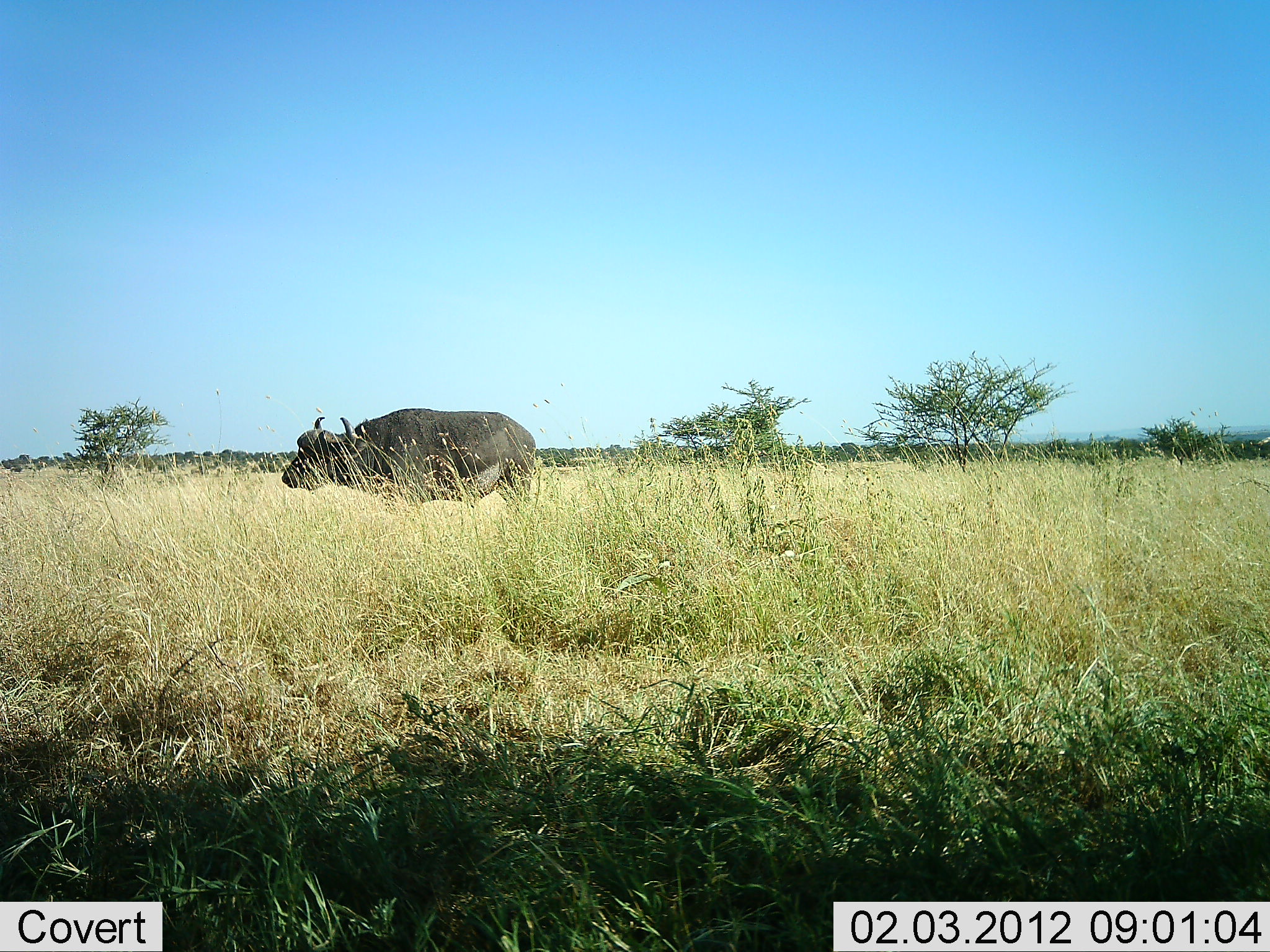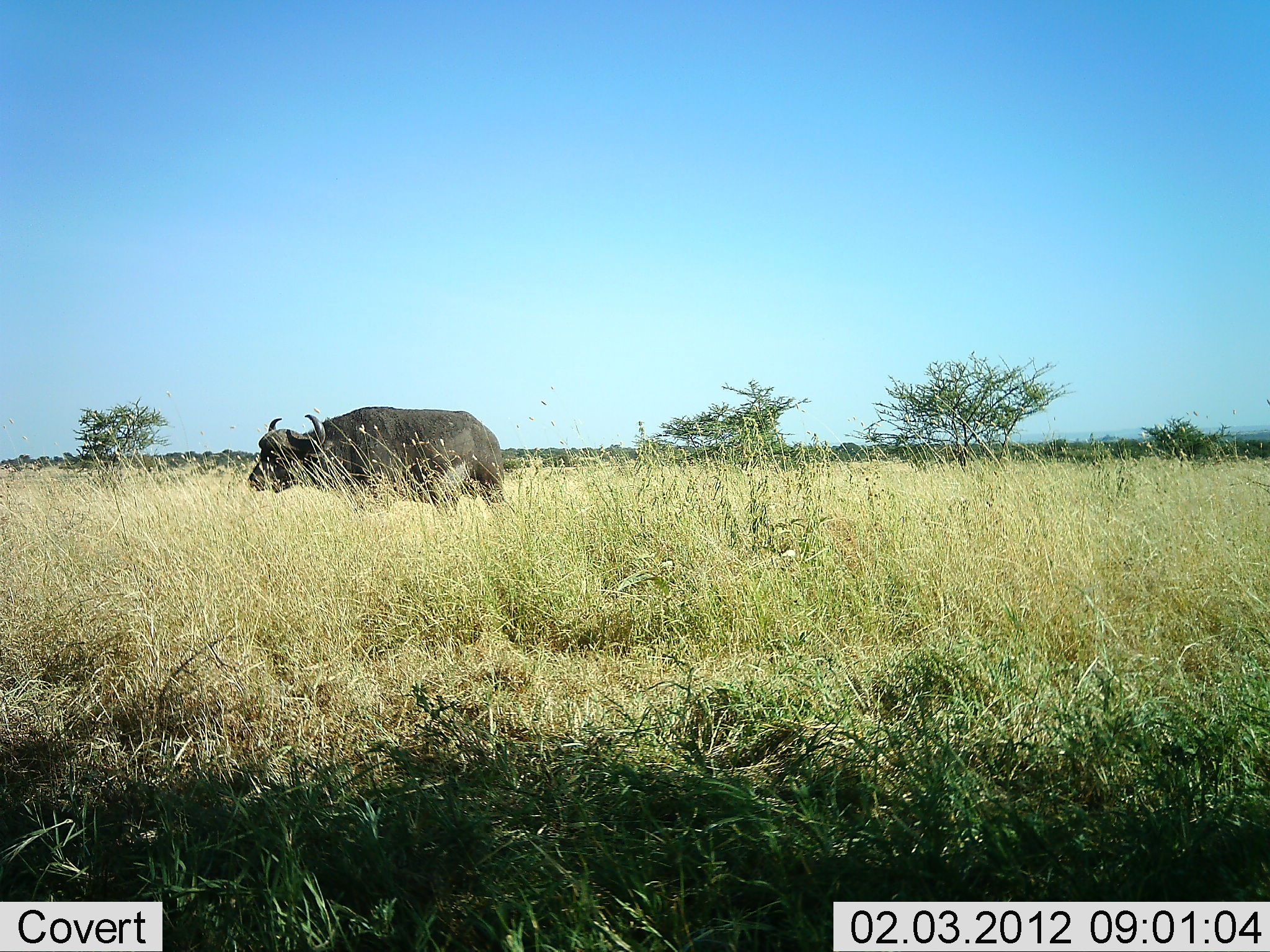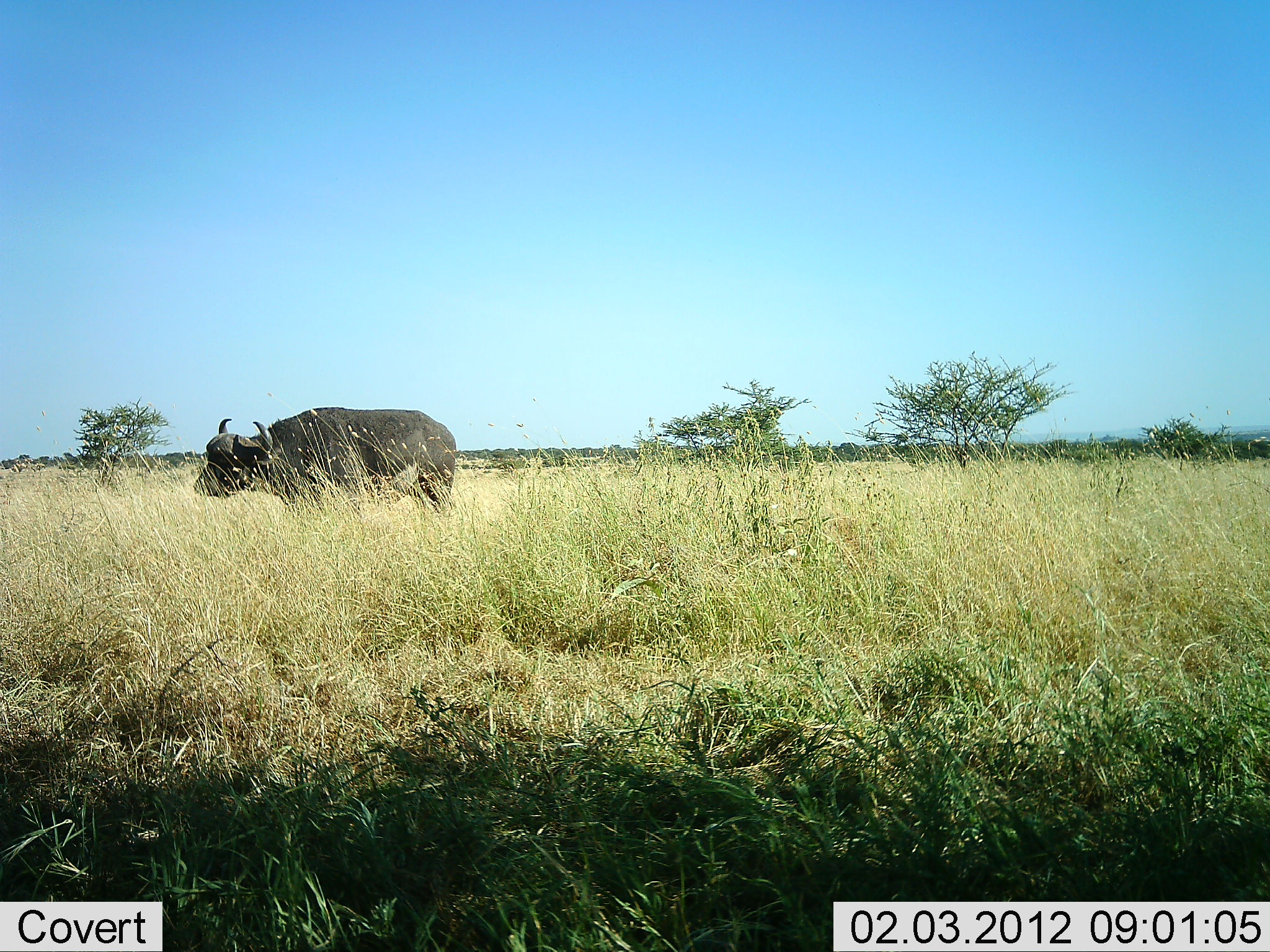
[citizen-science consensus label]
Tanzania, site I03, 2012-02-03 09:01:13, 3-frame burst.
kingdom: Animalia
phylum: Chordata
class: Mammalia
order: Artiodactyla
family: Bovidae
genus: Syncerus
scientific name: Syncerus caffer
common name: cape buffalo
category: buffalo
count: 1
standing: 0%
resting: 0%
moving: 100%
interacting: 0%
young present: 0%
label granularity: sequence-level